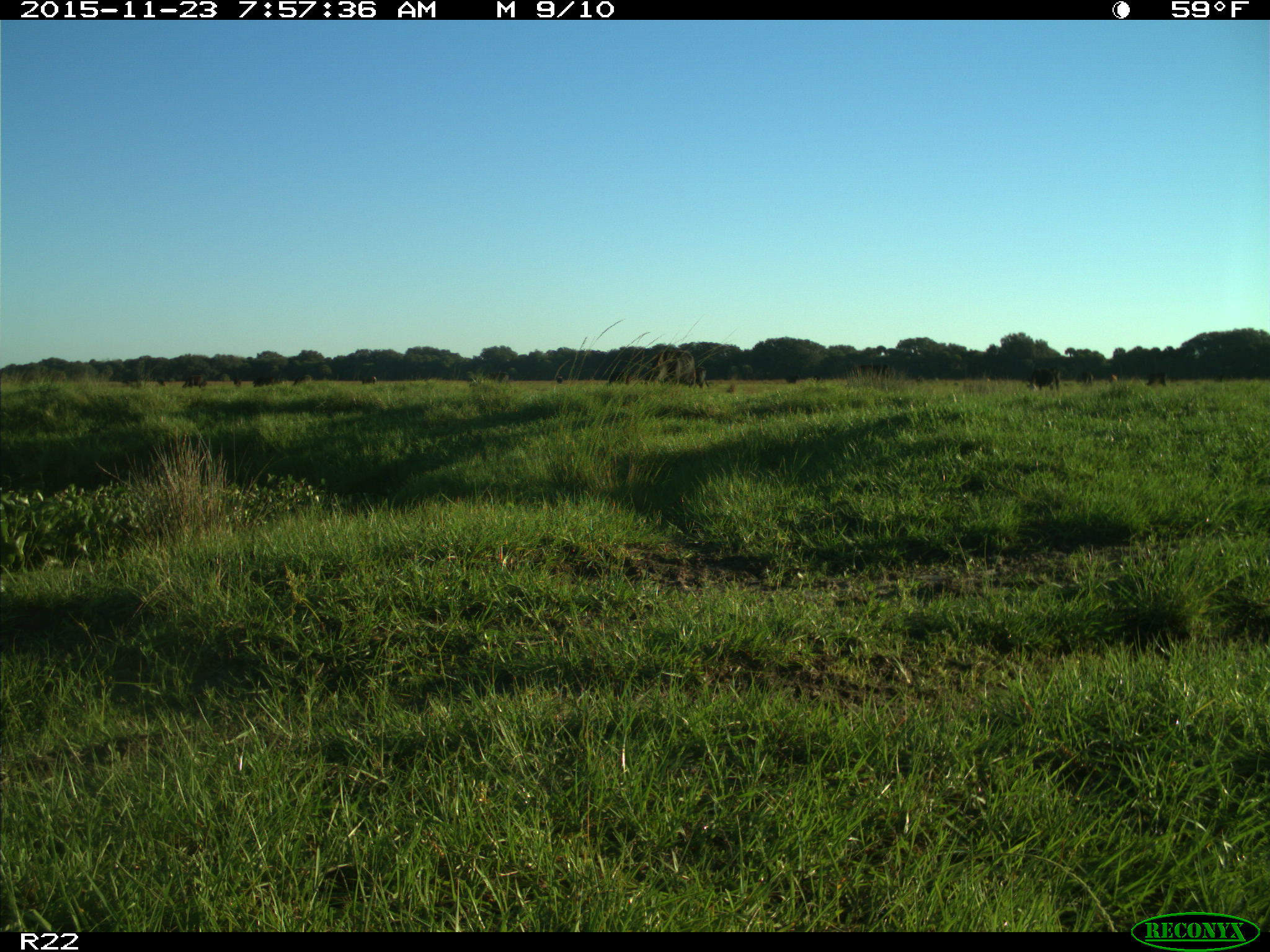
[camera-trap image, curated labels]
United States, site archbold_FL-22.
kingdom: Animalia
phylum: Chordata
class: Mammalia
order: Artiodactyla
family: Bovidae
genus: Bos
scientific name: Bos taurus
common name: domestic cow